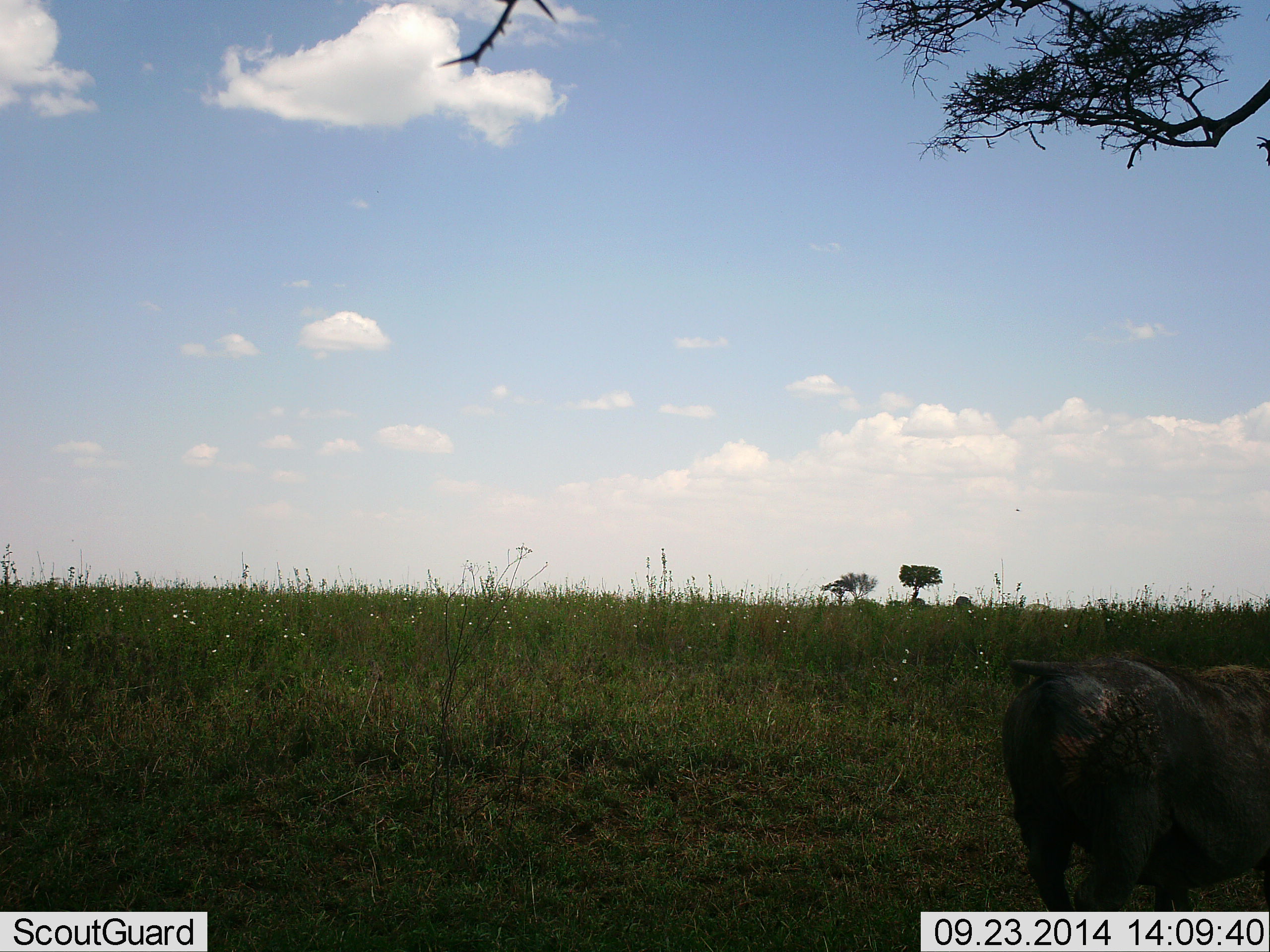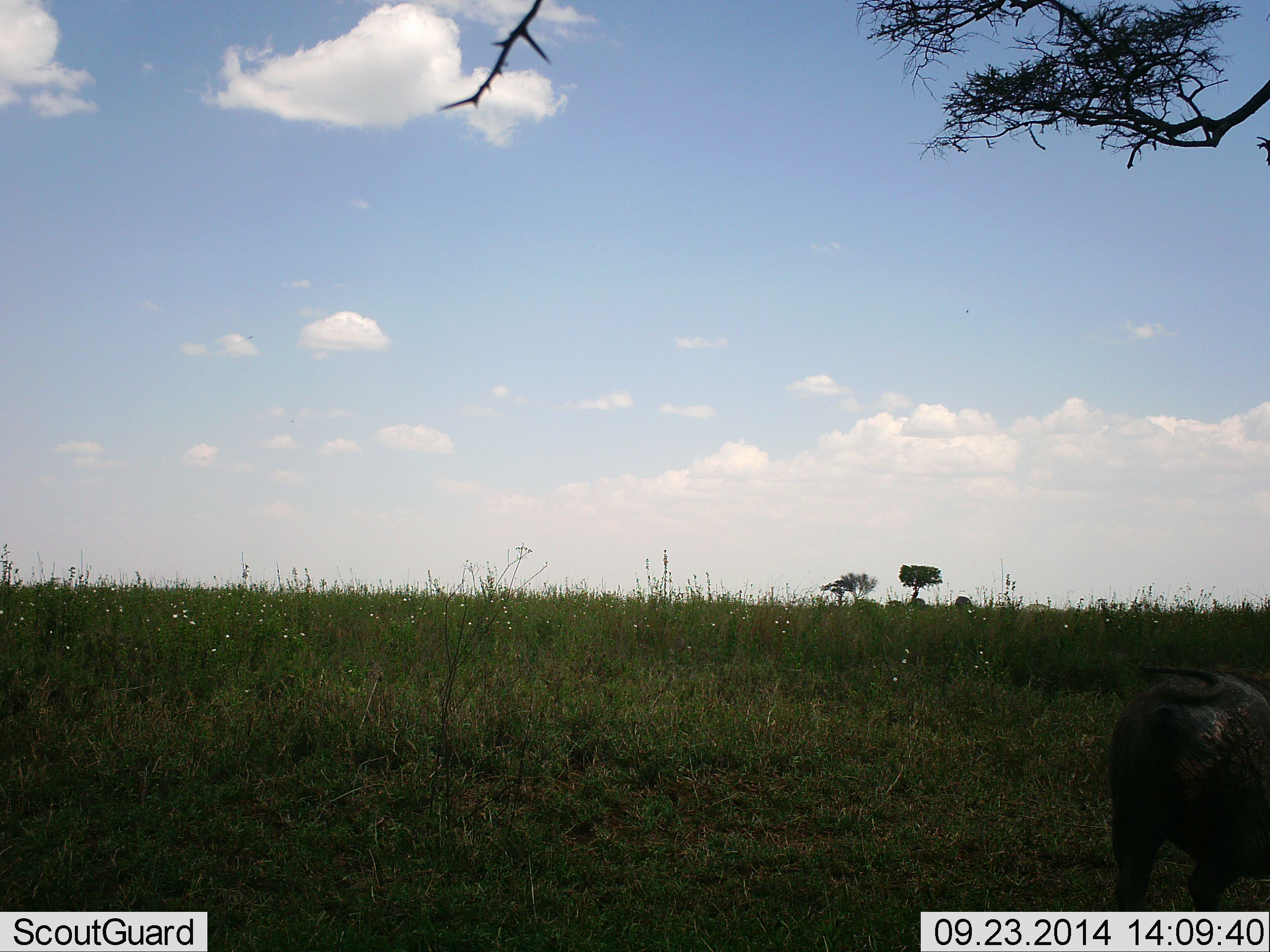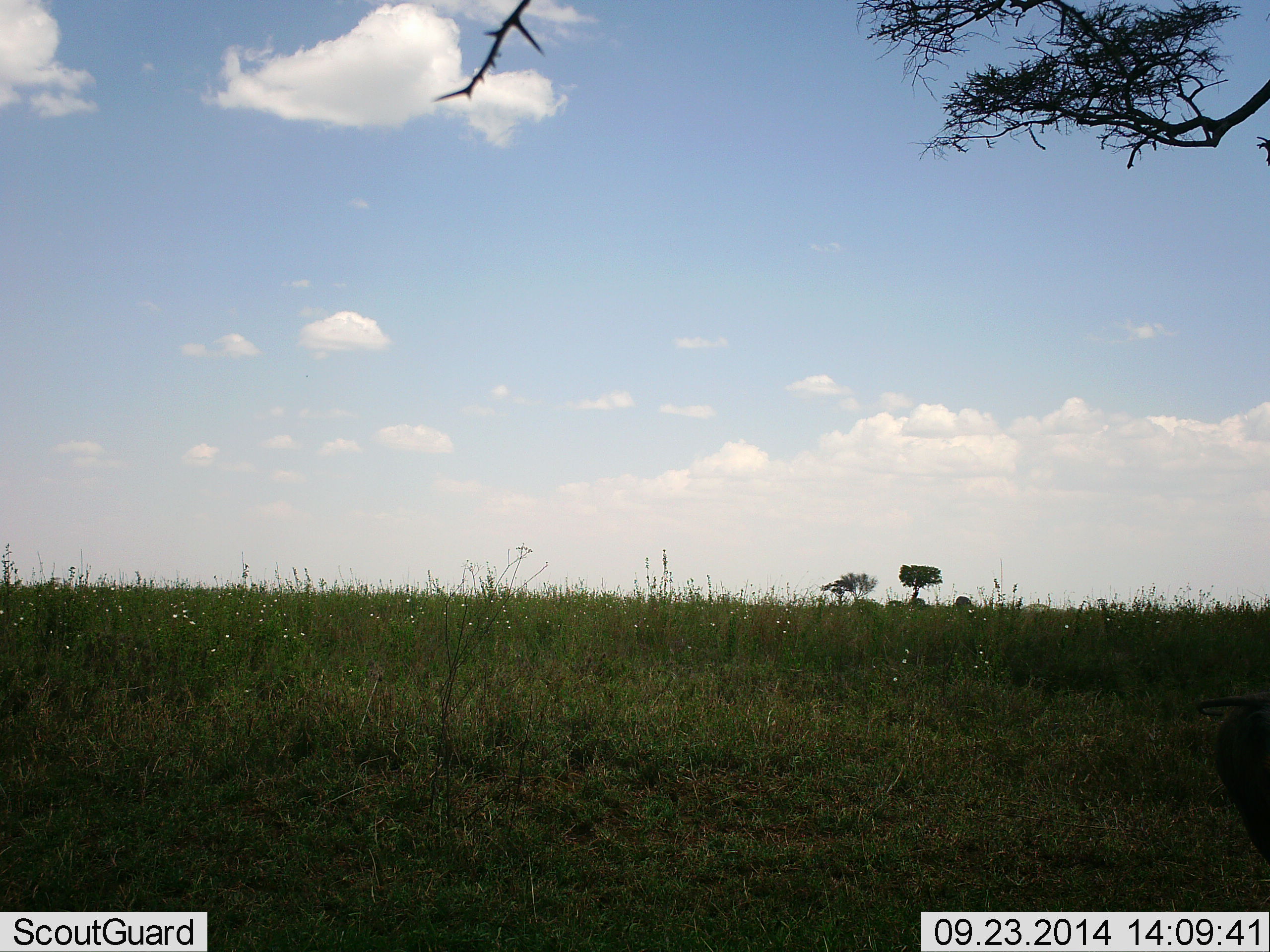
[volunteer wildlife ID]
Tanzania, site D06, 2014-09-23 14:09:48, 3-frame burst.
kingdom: Animalia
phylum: Chordata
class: Mammalia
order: Artiodactyla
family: Suidae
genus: Phacochoerus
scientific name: Phacochoerus africanus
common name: warthog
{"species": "warthog (Phacochoerus africanus)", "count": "1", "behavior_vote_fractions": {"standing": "10%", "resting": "0%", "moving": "80%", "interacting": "0%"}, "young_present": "0%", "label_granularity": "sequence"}